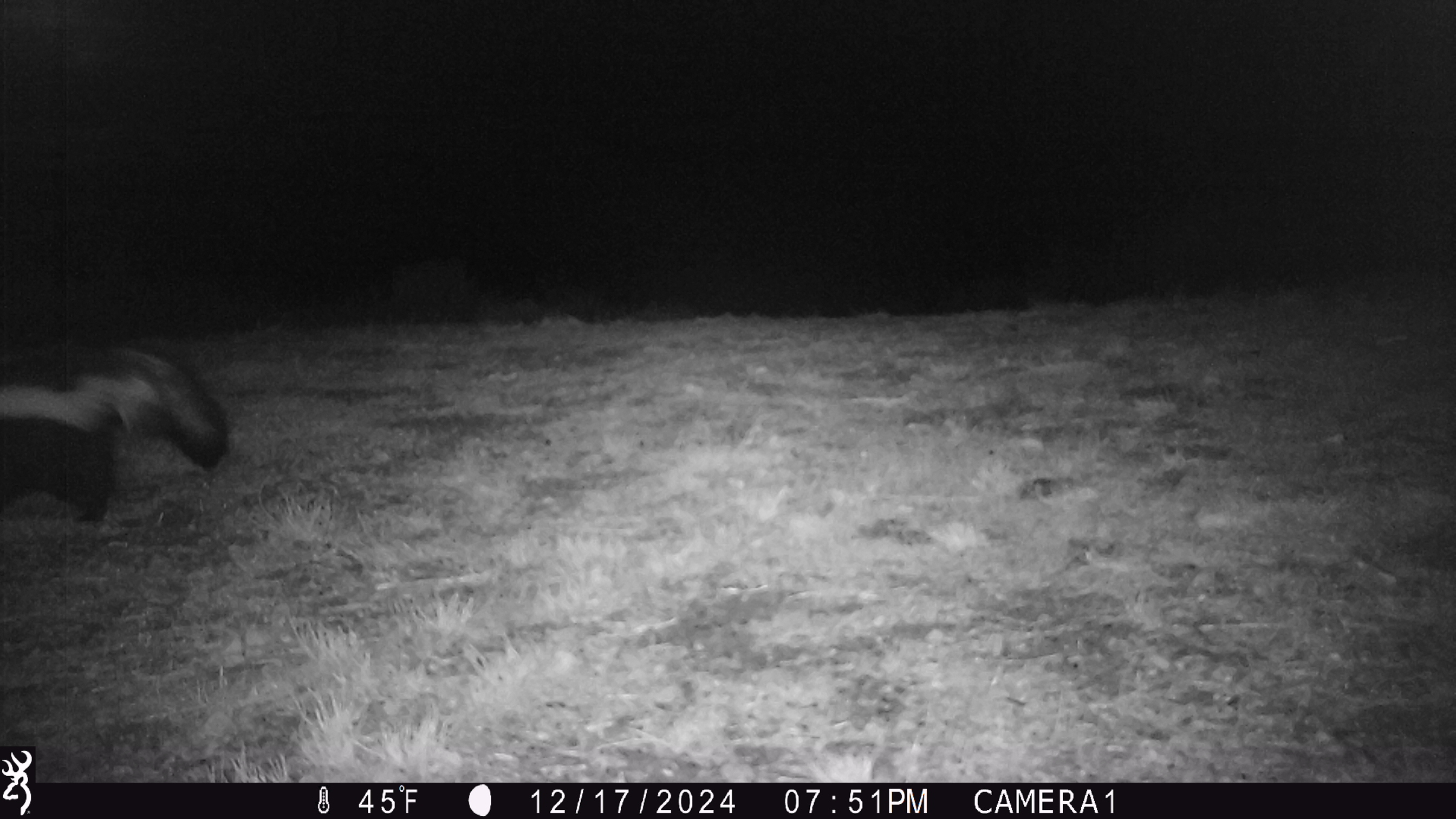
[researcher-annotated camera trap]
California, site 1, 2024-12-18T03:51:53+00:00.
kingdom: Animalia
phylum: Chordata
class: Mammalia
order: Carnivora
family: Mephitidae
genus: Mephitis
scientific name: Mephitis mephitis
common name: striped skunk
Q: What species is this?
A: Striped skunk (Mephitis mephitis).